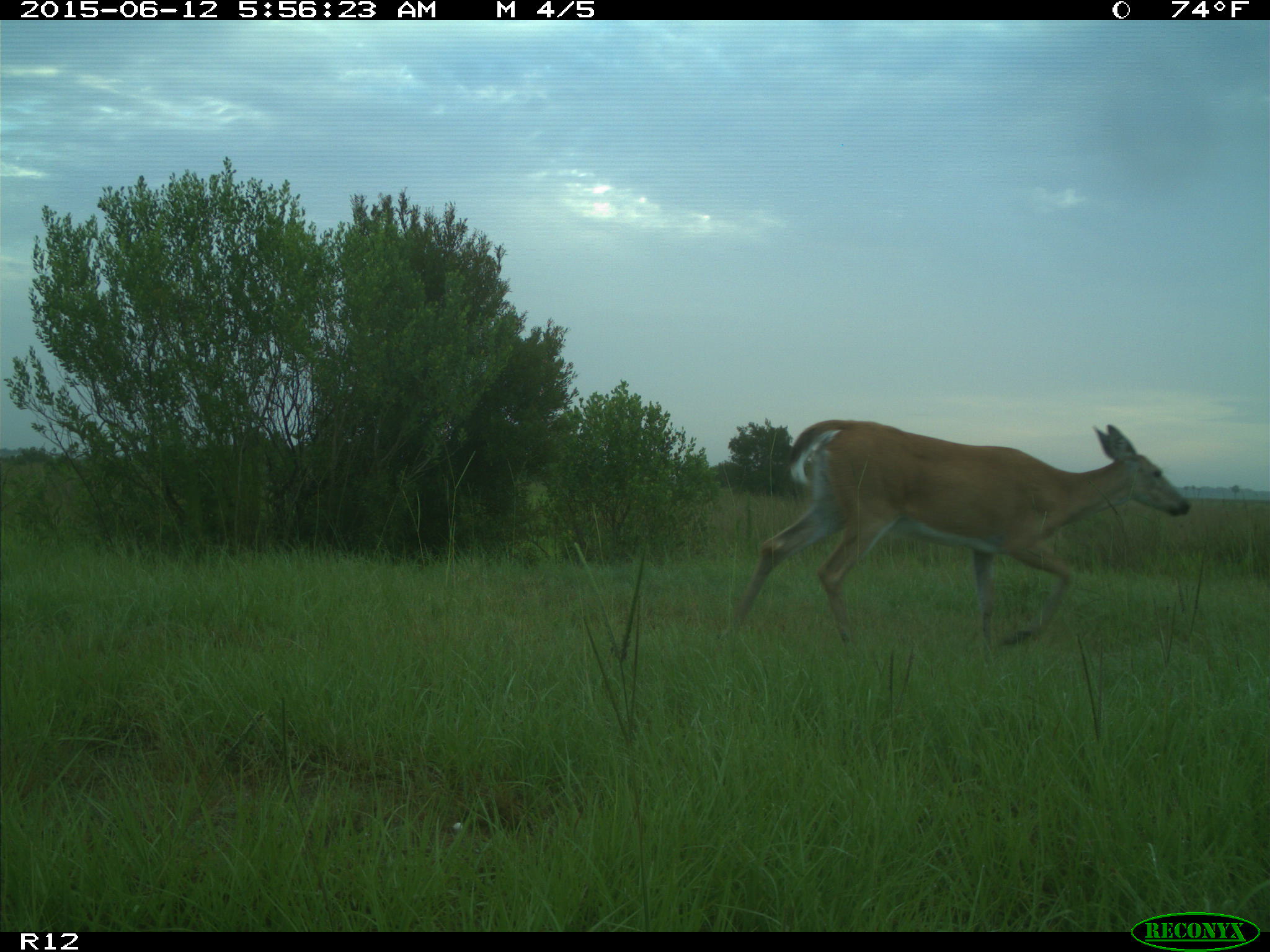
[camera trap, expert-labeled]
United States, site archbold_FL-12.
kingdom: Animalia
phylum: Chordata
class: Mammalia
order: Artiodactyla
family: Cervidae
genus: Odocoileus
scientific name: Odocoileus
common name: deer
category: unidentified deer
Unidentified deer (deer) (Odocoileus).